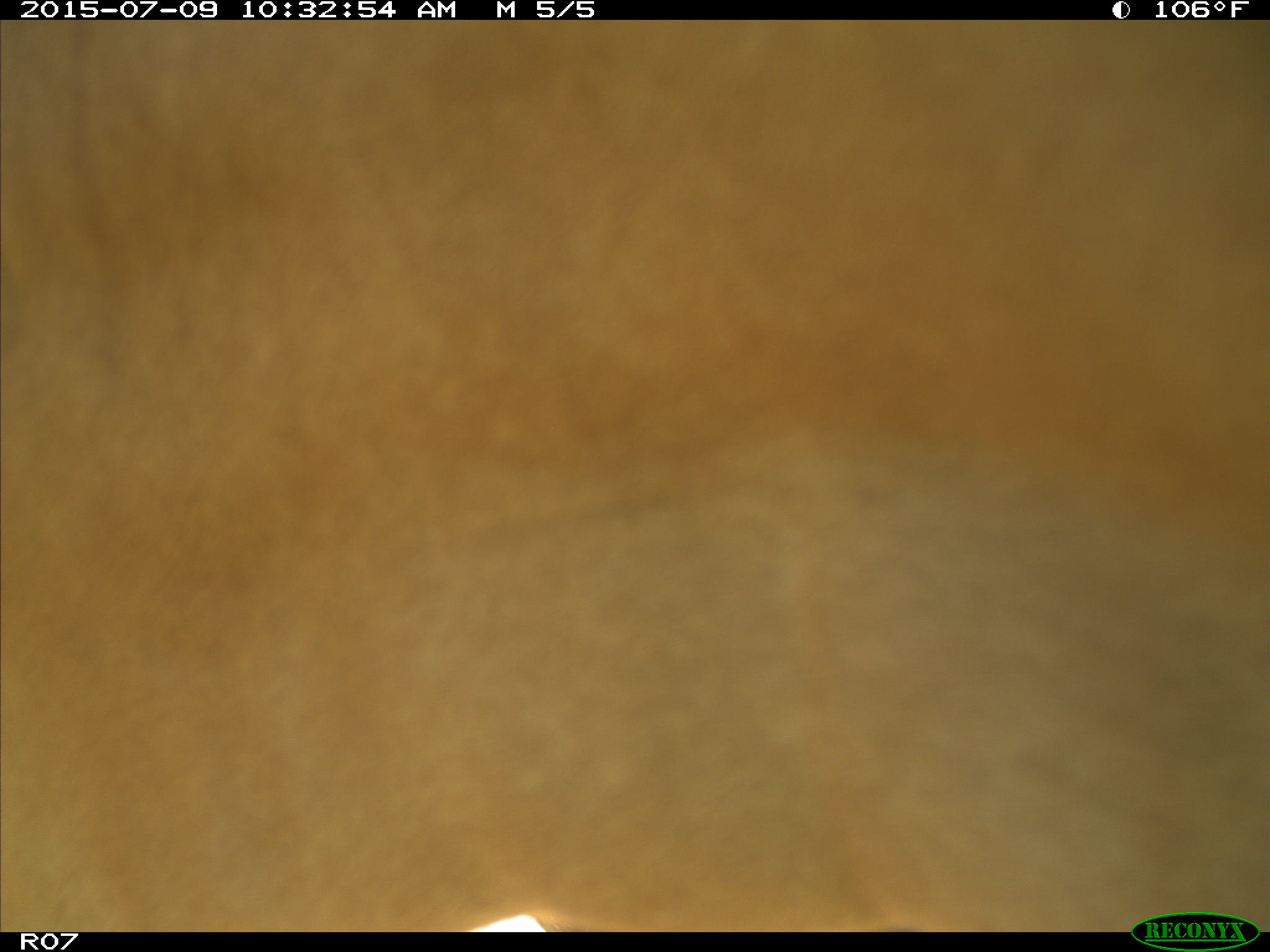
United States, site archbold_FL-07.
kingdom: Animalia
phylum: Chordata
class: Mammalia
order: Artiodactyla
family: Bovidae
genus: Bos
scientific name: Bos taurus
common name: domestic cow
Bos taurus (domestic cow).